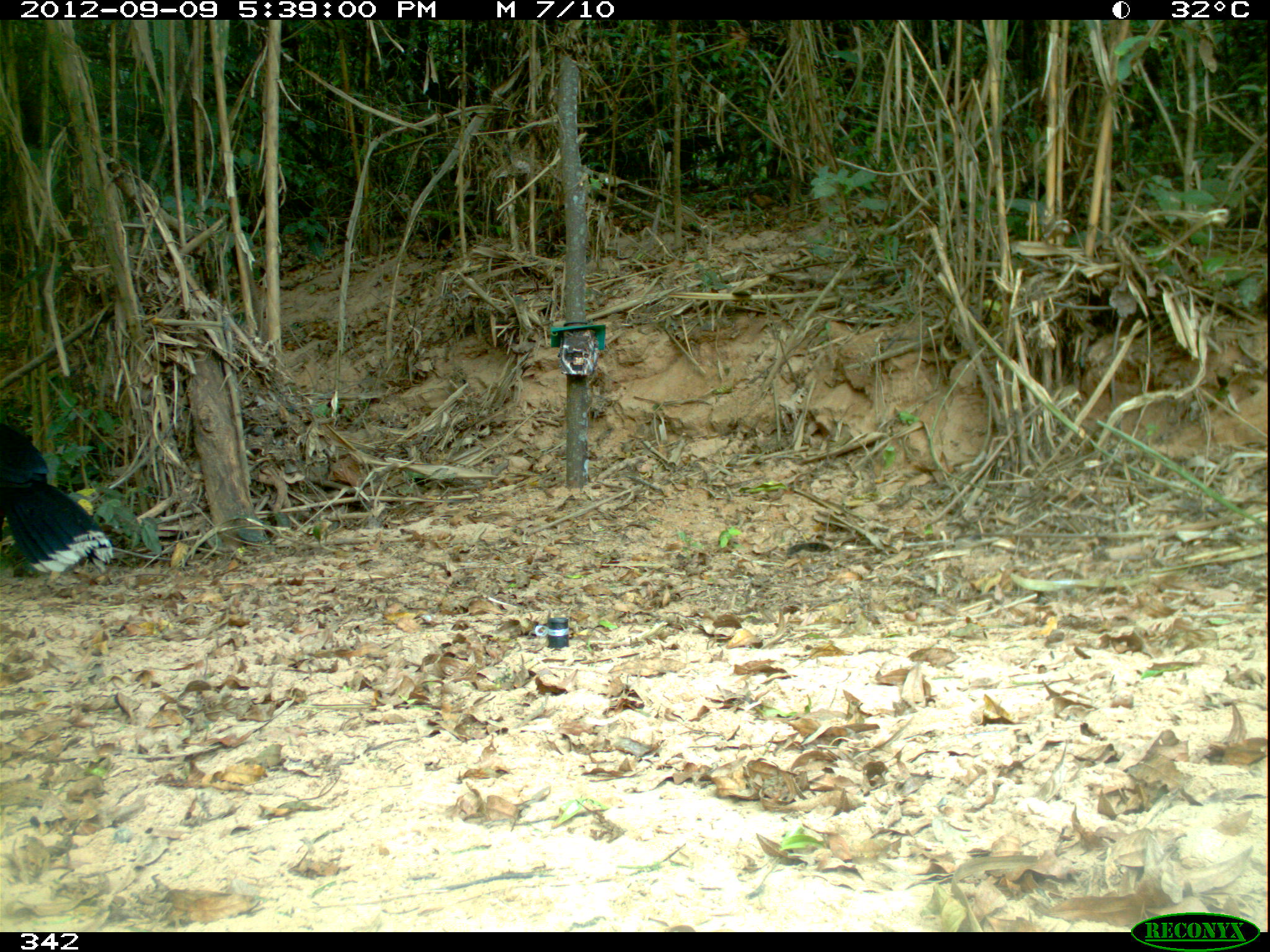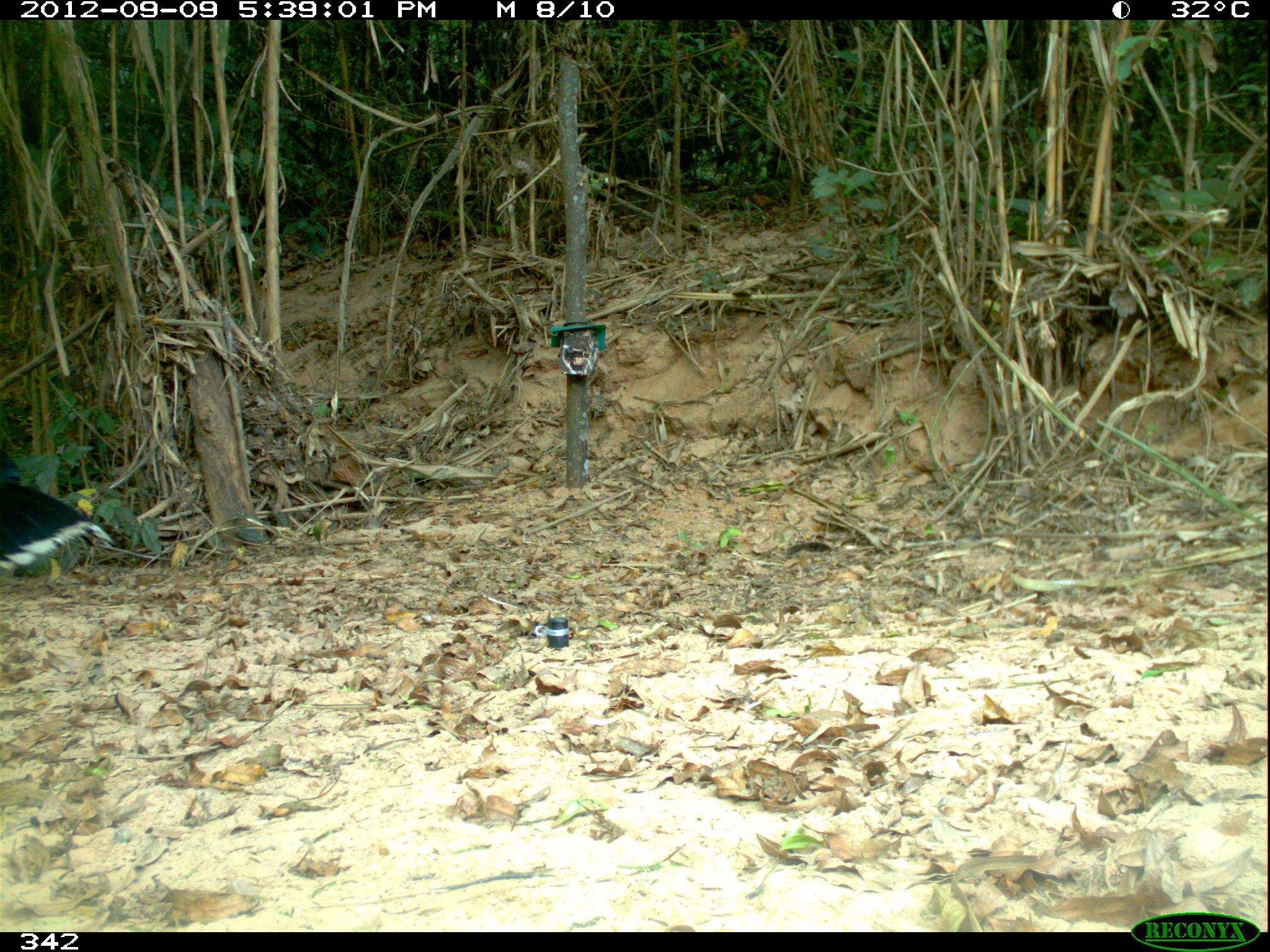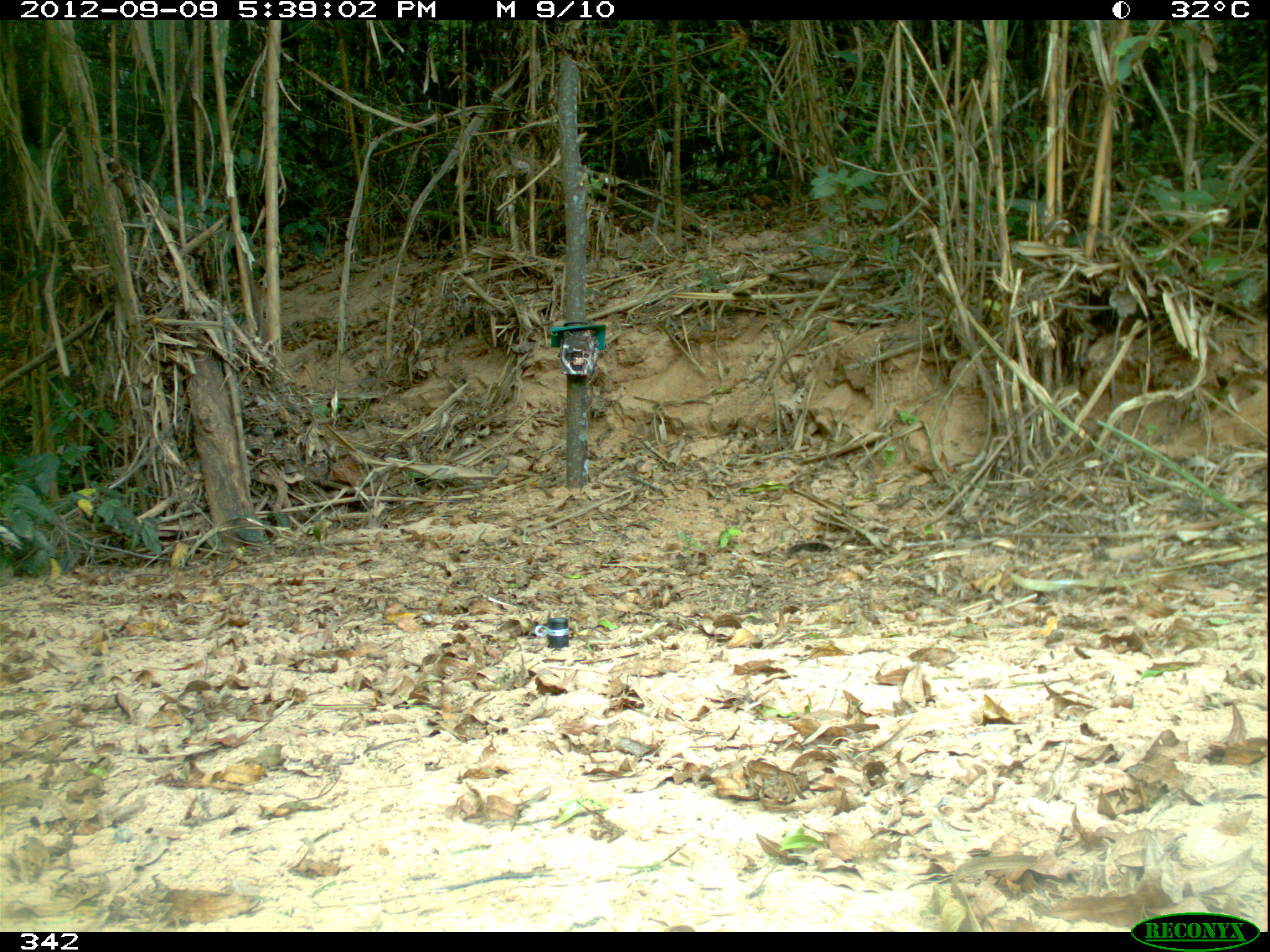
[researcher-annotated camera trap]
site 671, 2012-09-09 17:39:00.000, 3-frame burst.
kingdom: Animalia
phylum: Chordata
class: Aves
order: Galliformes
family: Cracidae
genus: Mitu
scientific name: Mitu tuberosum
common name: razor-billed curassow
Mitu tuberosum (razor-billed curassow).